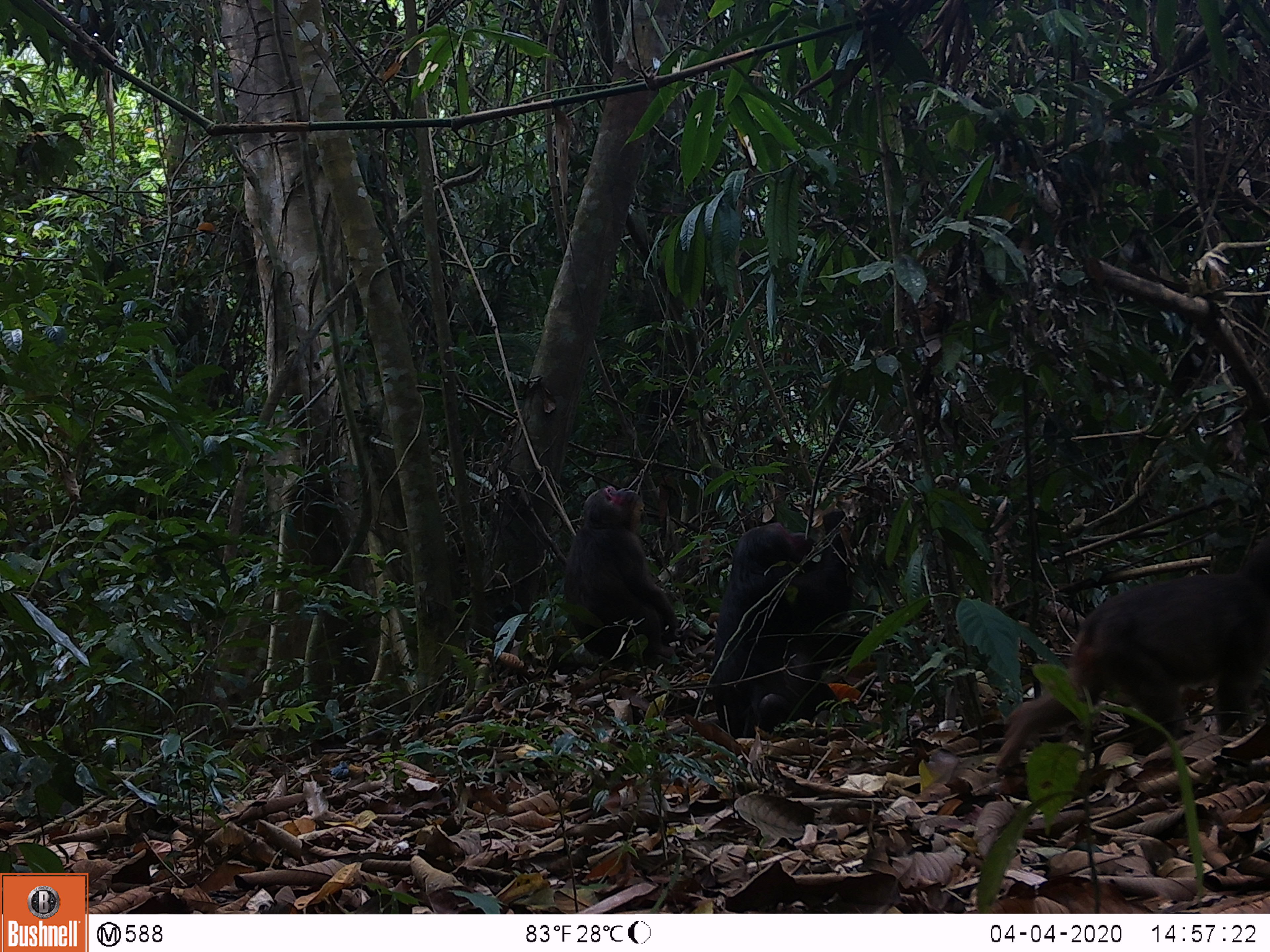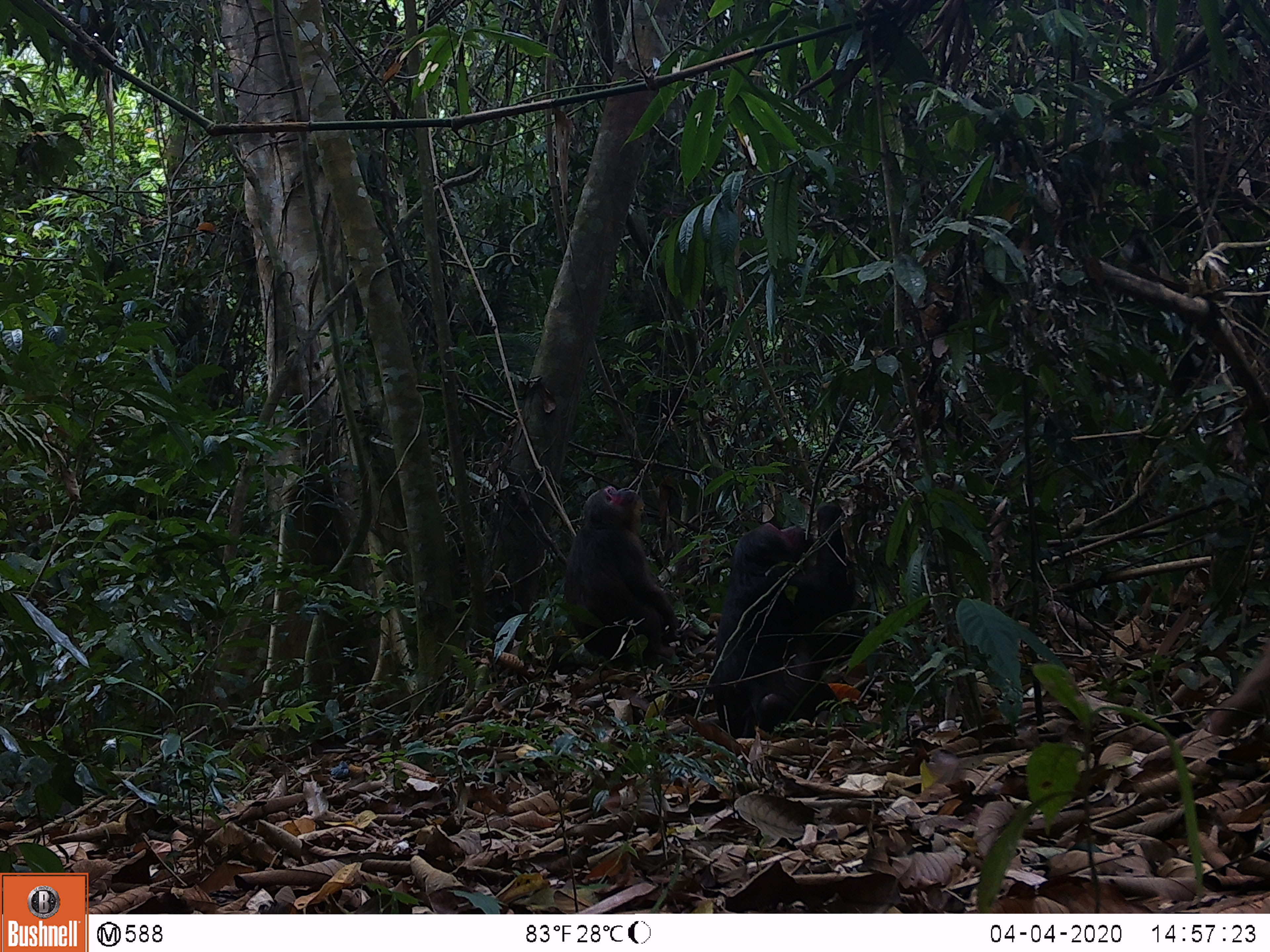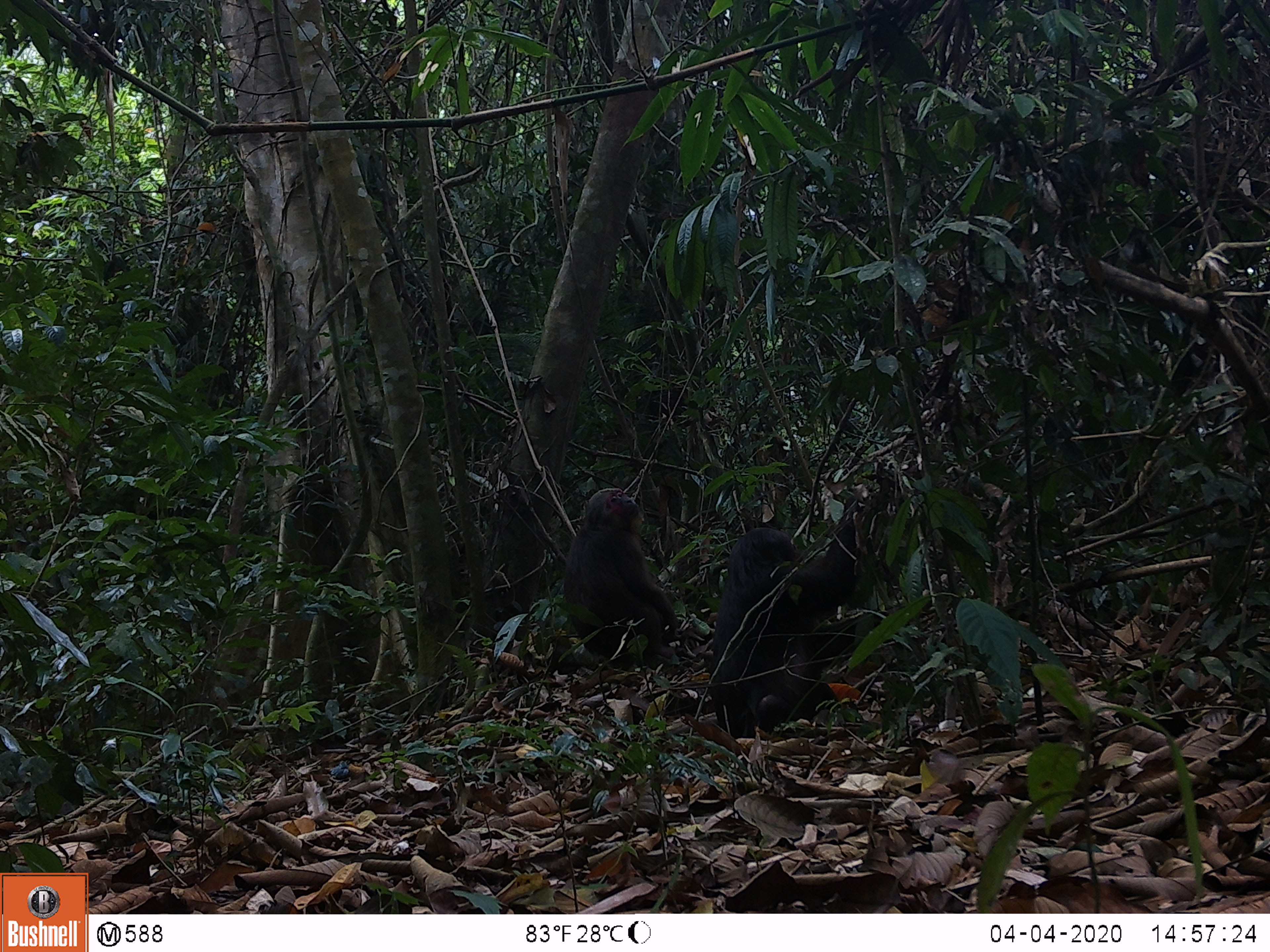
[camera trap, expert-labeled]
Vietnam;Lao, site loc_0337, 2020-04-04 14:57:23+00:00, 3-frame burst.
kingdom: Animalia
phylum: Chordata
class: Mammalia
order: Primates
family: Cercopithecidae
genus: Macaca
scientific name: Macaca arctoides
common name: stump-tailed macaque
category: stump tailed macaque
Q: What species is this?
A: Stump tailed macaque (stump-tailed macaque) (Macaca arctoides).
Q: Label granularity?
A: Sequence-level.